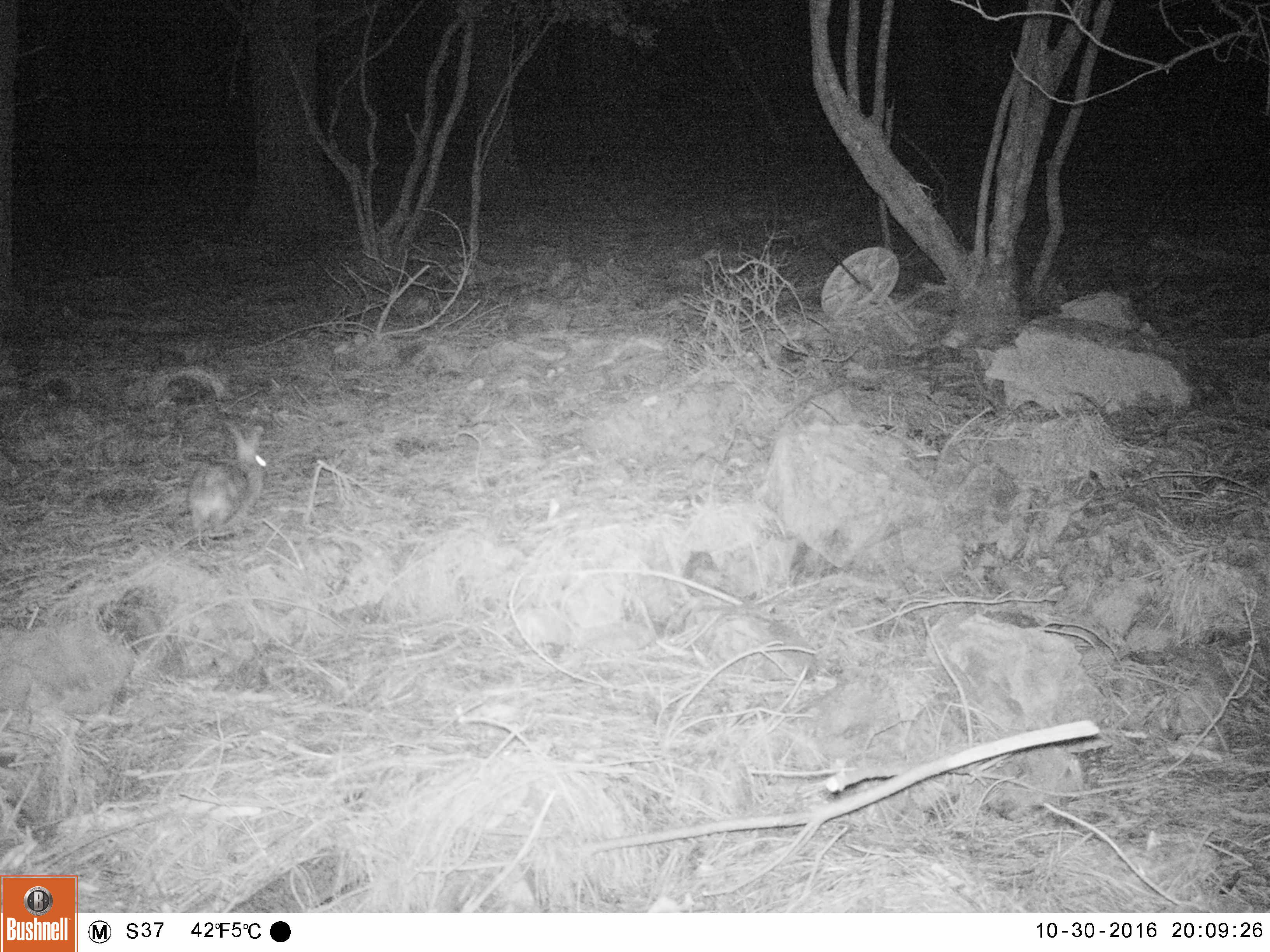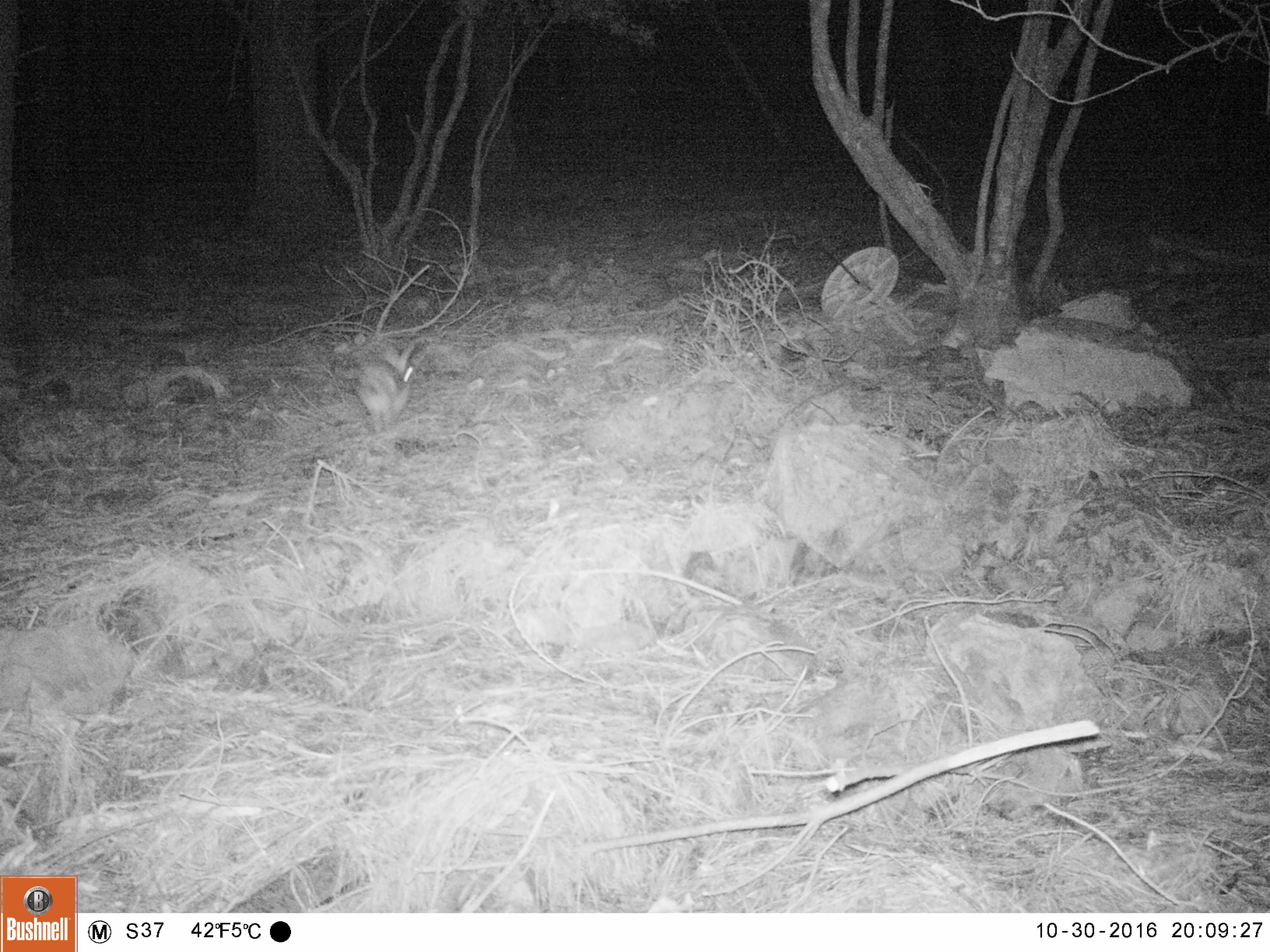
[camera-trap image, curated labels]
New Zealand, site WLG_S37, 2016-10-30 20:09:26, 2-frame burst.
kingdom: Animalia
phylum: Chordata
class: Mammalia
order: Lagomorpha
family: Leporidae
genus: Oryctolagus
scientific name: Oryctolagus cuniculus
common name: european rabbit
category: rabbit